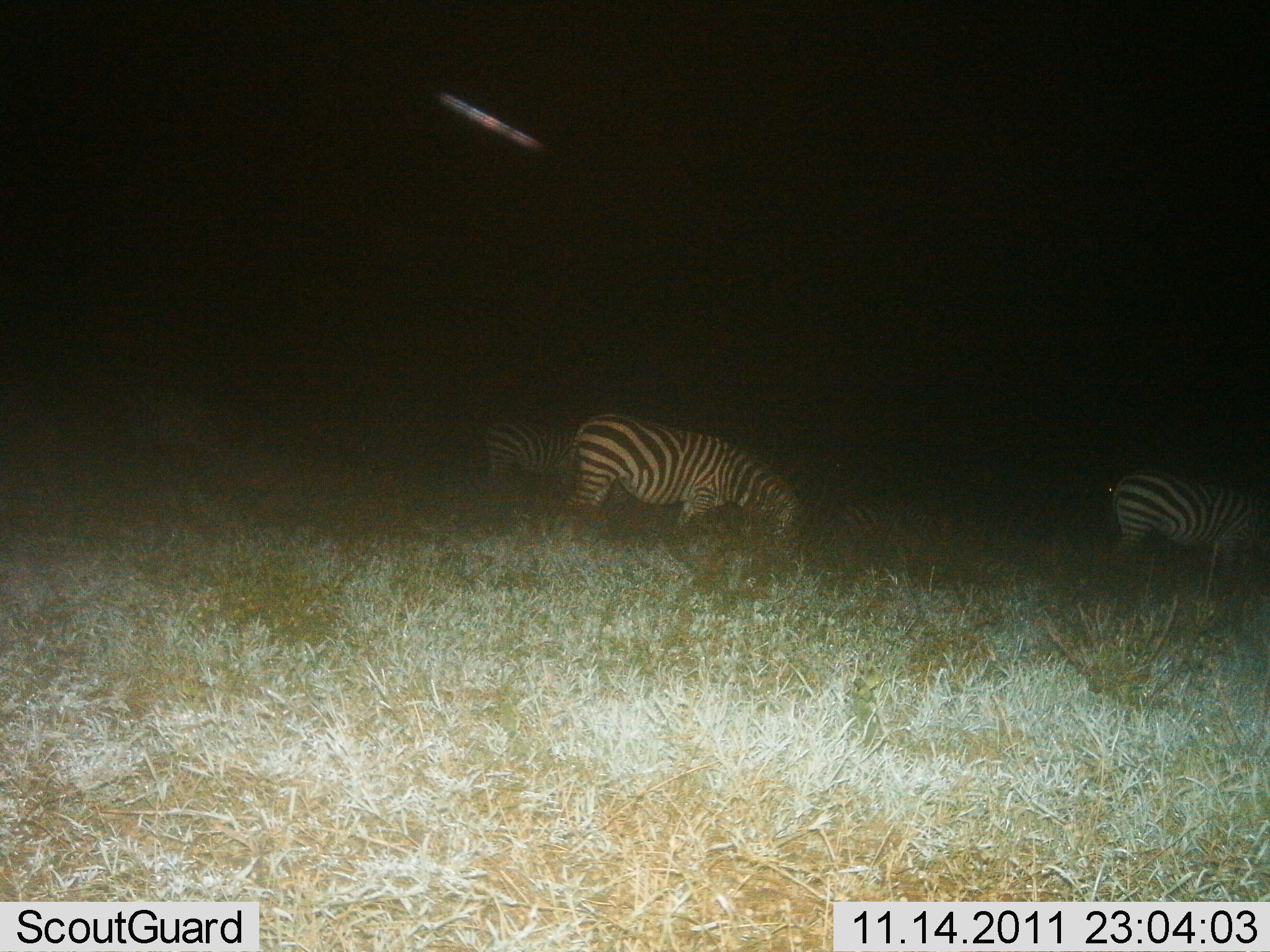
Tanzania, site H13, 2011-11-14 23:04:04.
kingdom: Animalia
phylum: Chordata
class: Mammalia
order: Perissodactyla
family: Equidae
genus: Equus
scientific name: Equus quagga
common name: plains zebra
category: zebra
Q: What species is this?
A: Zebra (plains zebra) (Equus quagga).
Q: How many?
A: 3.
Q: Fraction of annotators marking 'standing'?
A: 13%.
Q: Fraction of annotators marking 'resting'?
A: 0%.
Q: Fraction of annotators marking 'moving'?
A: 0%.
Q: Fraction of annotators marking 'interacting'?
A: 0%.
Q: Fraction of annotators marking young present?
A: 0%.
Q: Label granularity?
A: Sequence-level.